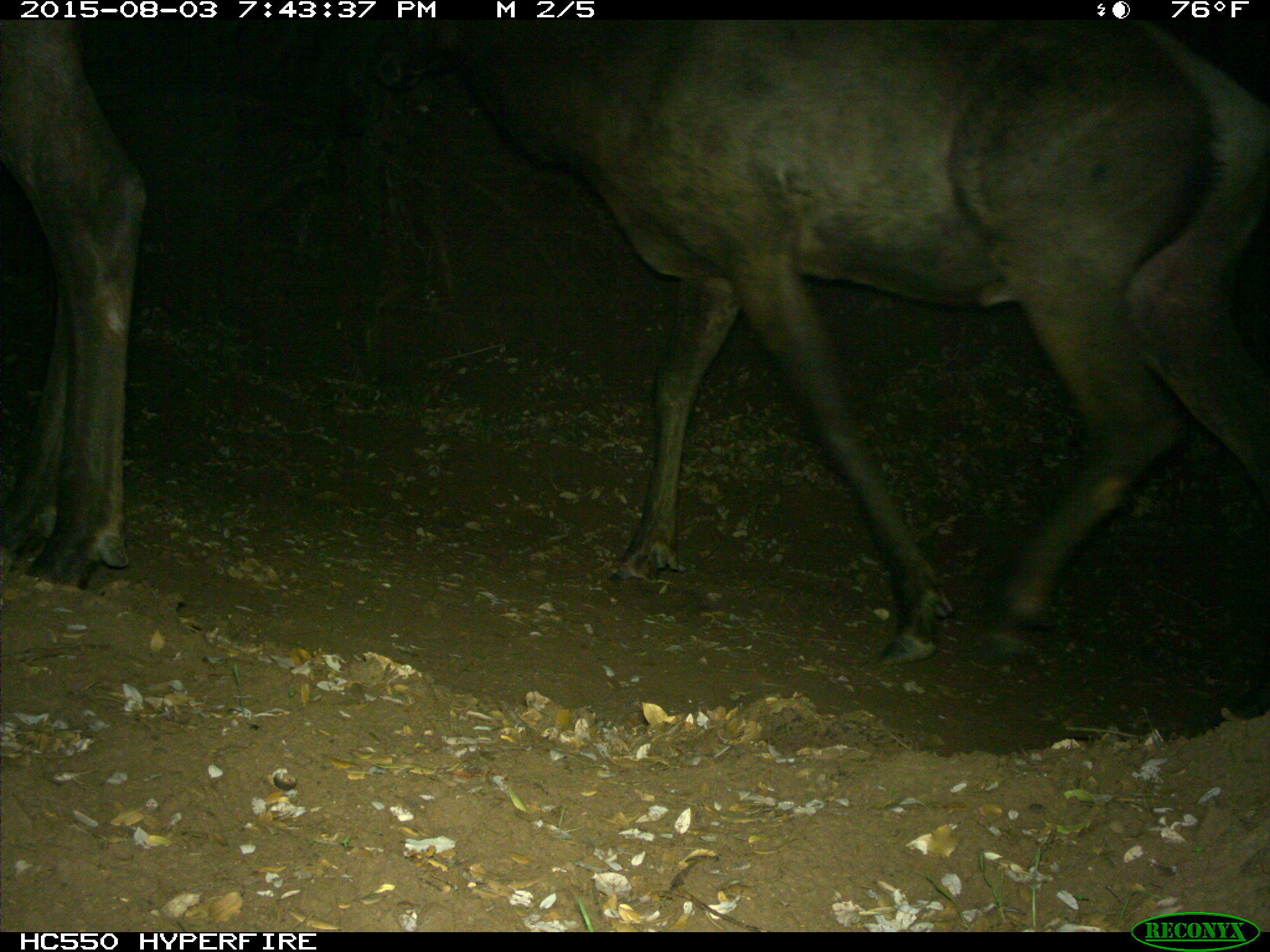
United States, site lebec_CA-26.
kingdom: Animalia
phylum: Chordata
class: Mammalia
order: Artiodactyla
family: Cervidae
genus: Cervus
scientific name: Cervus canadensis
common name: elk